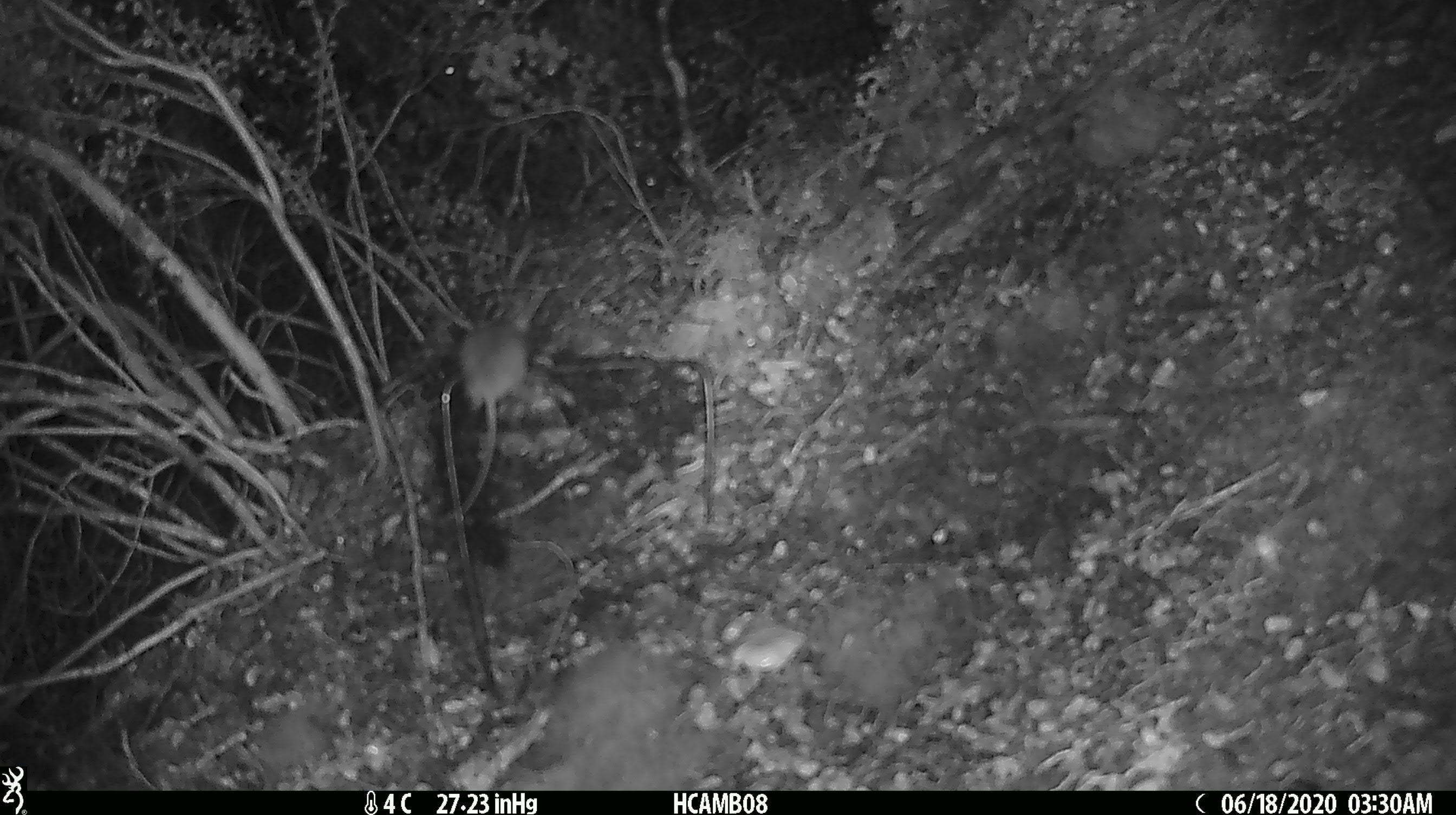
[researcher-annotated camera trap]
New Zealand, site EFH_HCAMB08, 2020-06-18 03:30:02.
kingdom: Animalia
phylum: Chordata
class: Mammalia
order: Rodentia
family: Muridae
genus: Mus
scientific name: Mus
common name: mouse